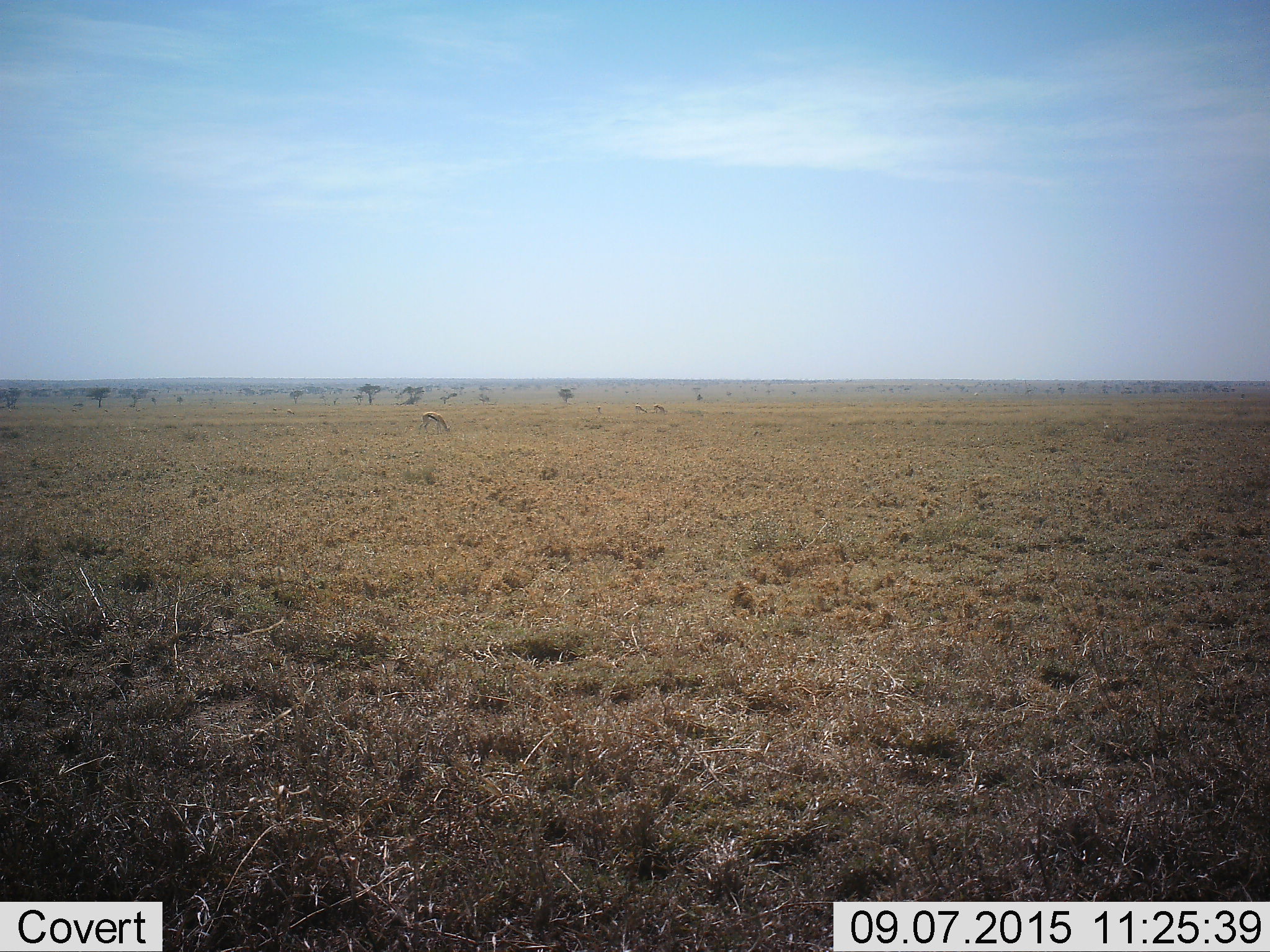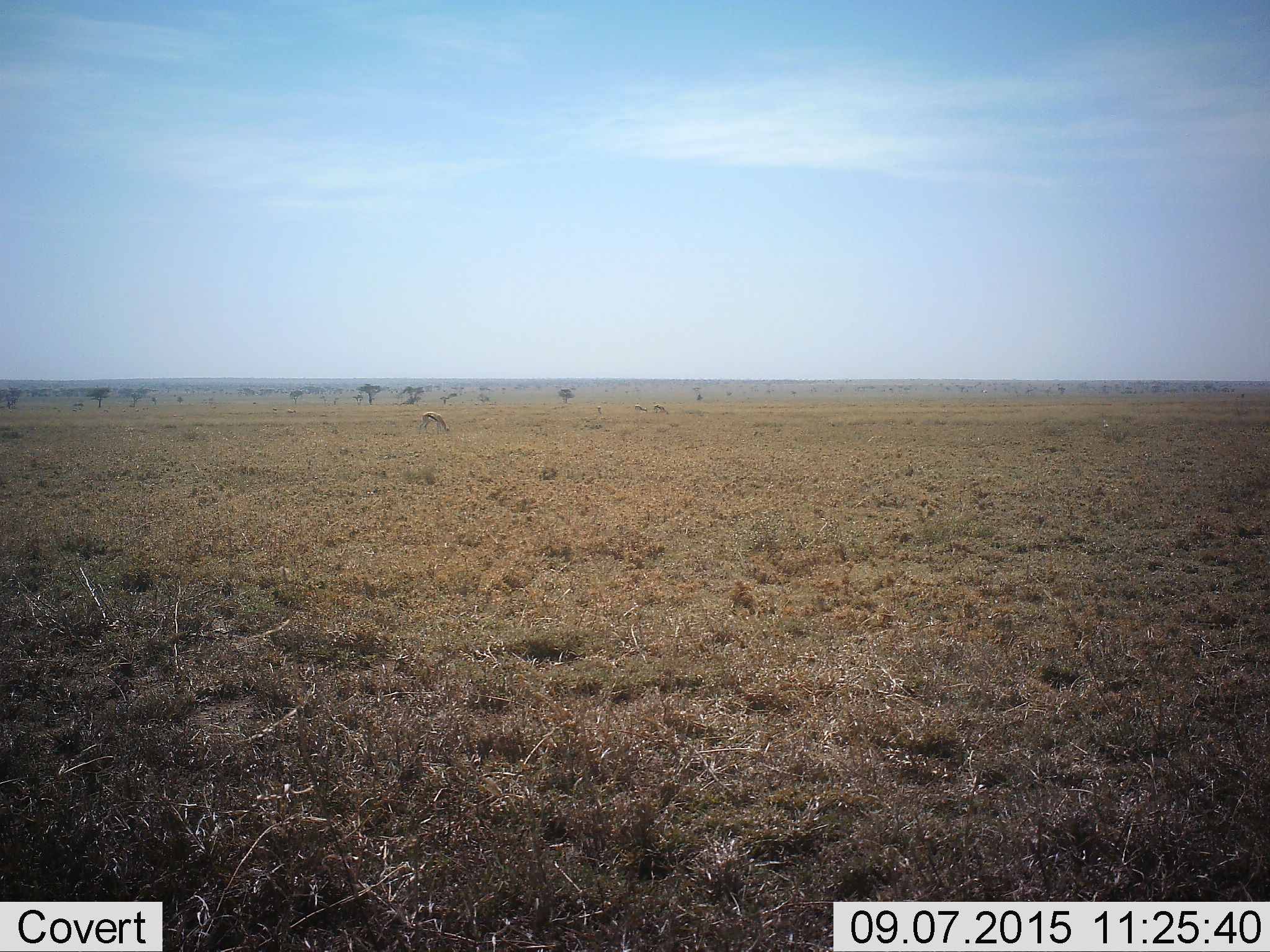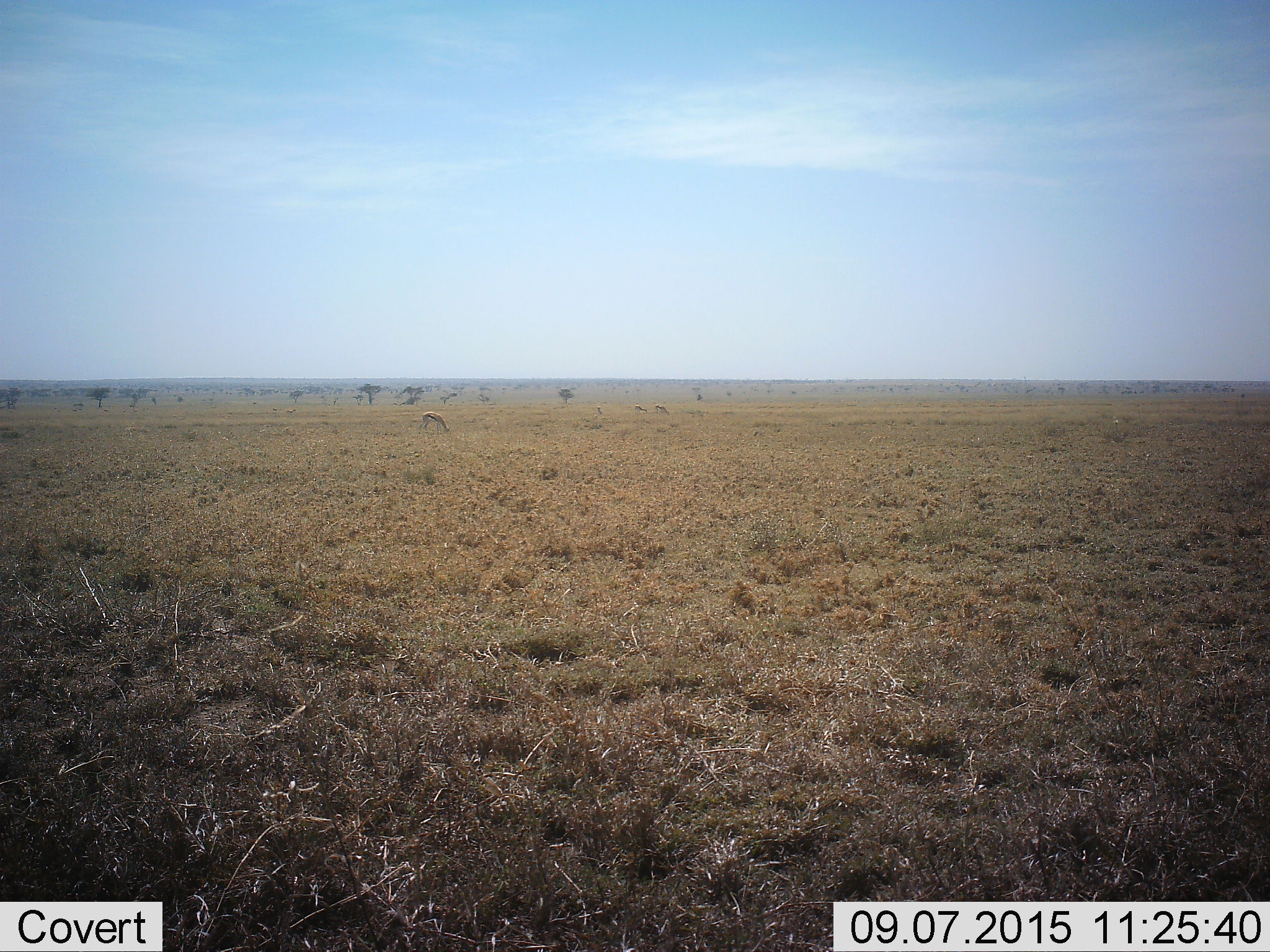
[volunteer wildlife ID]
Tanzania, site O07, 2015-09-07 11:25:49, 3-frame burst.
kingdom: Animalia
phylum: Chordata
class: Mammalia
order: Artiodactyla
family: Bovidae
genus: Eudorcas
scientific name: Eudorcas thomsonii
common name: thomson's gazelle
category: gazellethomsons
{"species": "gazellethomsons (thomson's gazelle) (Eudorcas thomsonii)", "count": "4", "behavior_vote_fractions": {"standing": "33%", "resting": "0%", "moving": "17%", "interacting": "0%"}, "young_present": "0%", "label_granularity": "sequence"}